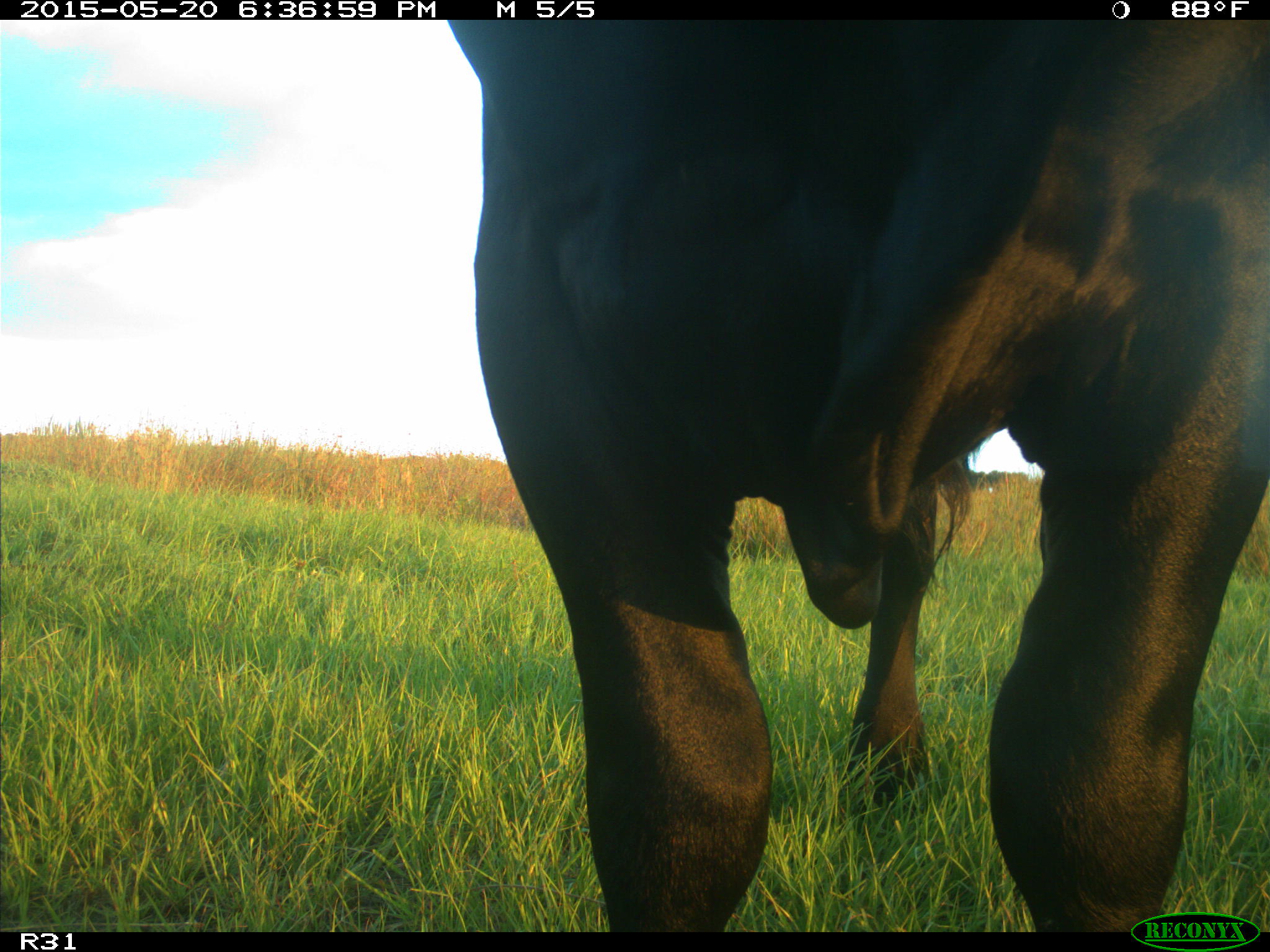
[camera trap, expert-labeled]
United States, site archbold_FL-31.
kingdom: Animalia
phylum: Chordata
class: Mammalia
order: Artiodactyla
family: Bovidae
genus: Bos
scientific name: Bos taurus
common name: domestic cow